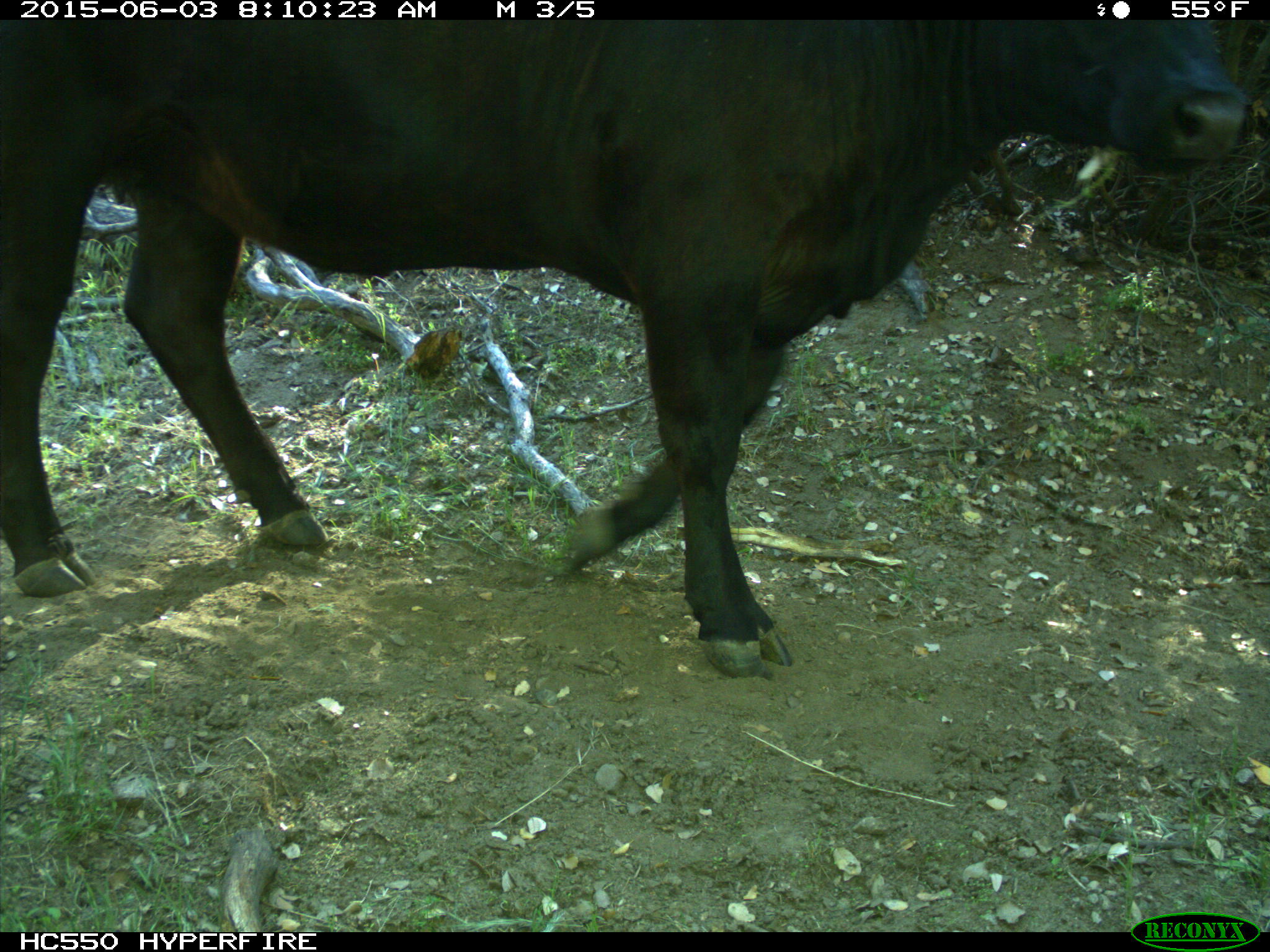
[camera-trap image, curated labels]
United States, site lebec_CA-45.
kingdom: Animalia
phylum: Chordata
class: Mammalia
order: Artiodactyla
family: Bovidae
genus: Bos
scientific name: Bos taurus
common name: domestic cow